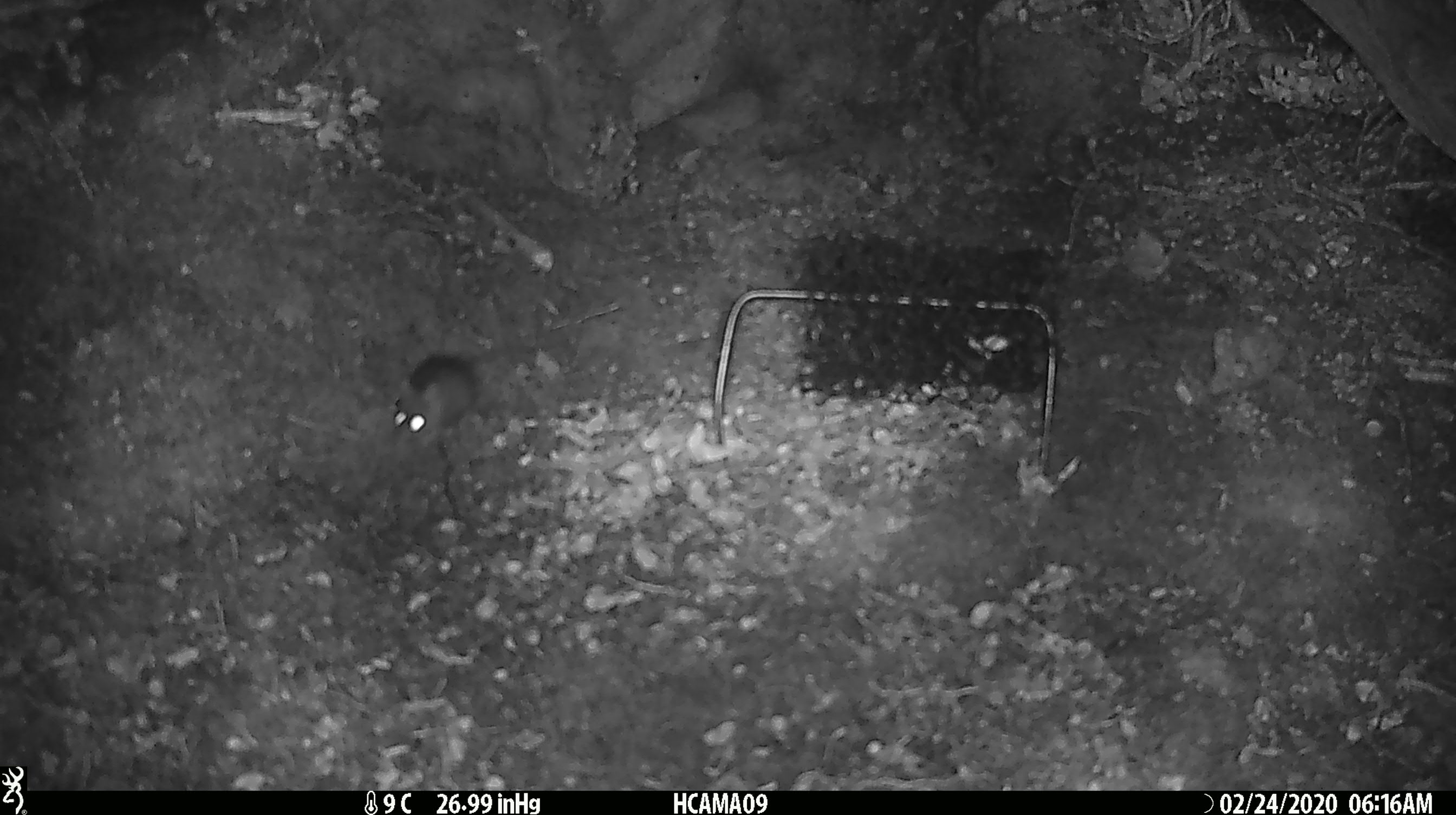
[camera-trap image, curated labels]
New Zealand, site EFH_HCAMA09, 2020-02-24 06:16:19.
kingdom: Animalia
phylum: Chordata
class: Mammalia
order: Rodentia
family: Muridae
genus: Mus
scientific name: Mus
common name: mouse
Mouse (Mus).